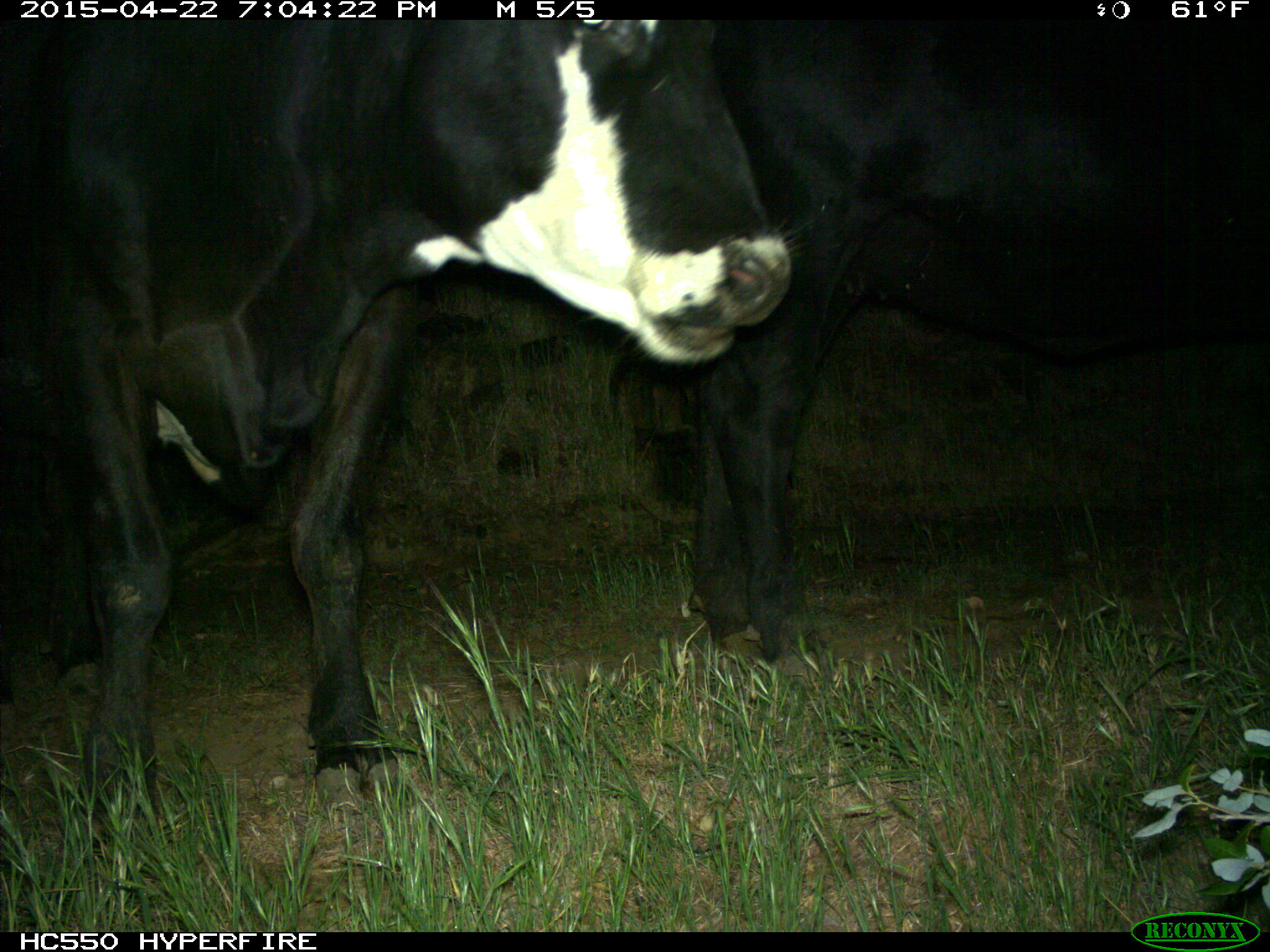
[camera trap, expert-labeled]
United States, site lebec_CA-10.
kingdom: Animalia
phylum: Chordata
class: Mammalia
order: Artiodactyla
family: Bovidae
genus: Bos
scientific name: Bos taurus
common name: domestic cow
Bos taurus (domestic cow).